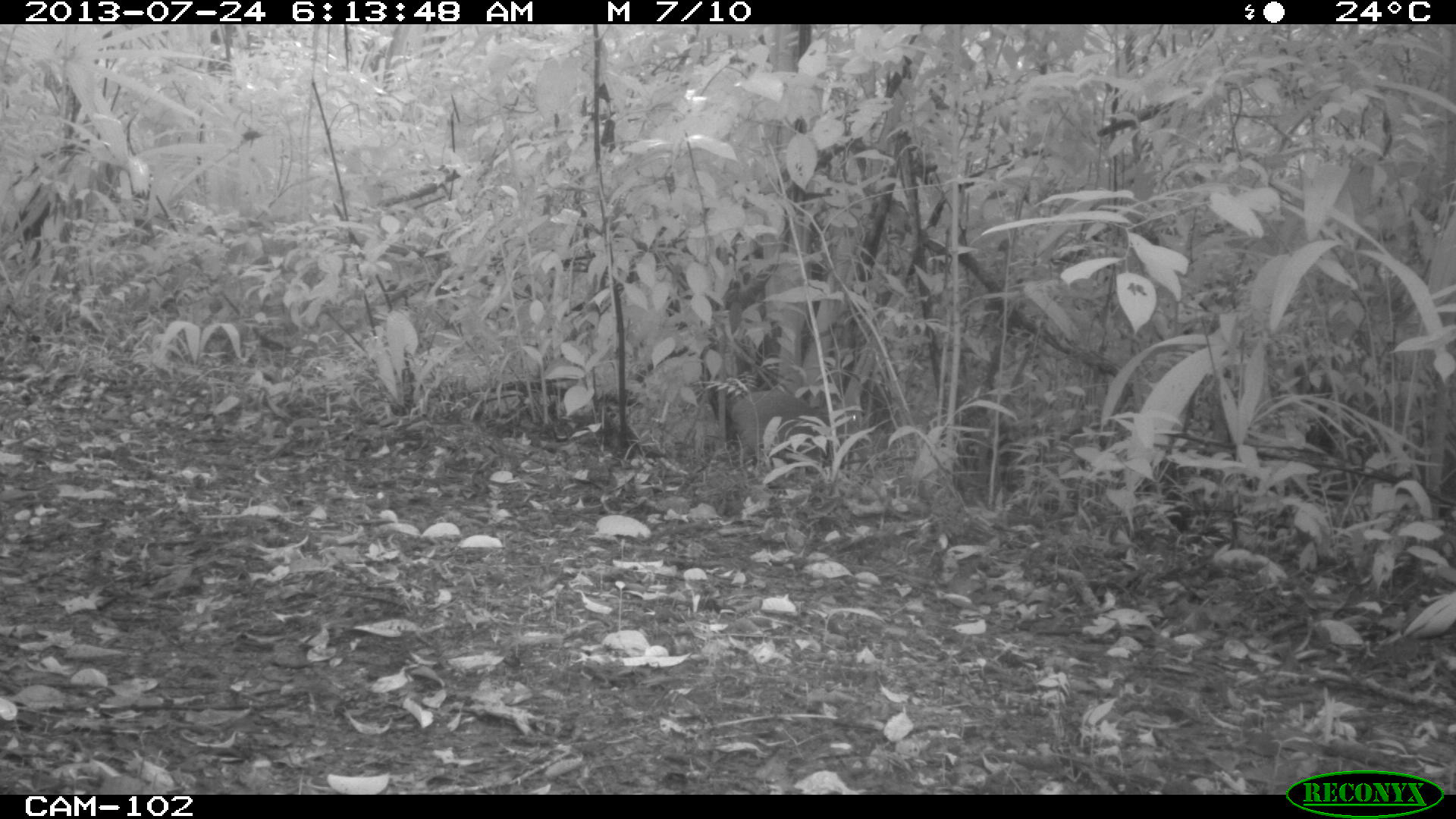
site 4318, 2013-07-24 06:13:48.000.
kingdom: Animalia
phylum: Chordata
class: Mammalia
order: Rodentia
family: Dasyproctidae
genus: Dasyprocta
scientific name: Dasyprocta punctata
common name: central american agouti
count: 1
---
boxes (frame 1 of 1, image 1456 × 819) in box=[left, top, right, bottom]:
dasyprocta punctata: box=[729, 390, 829, 473]